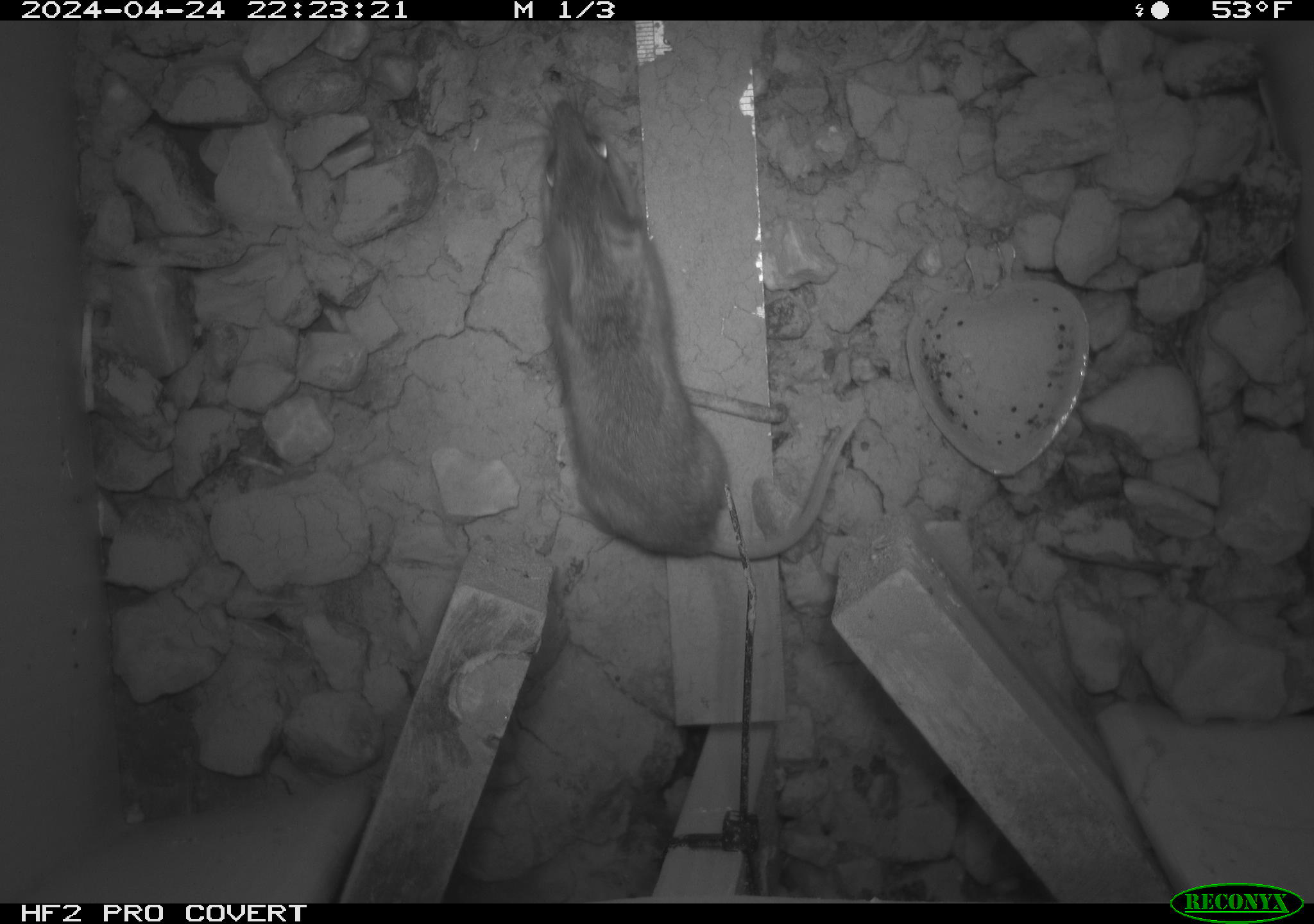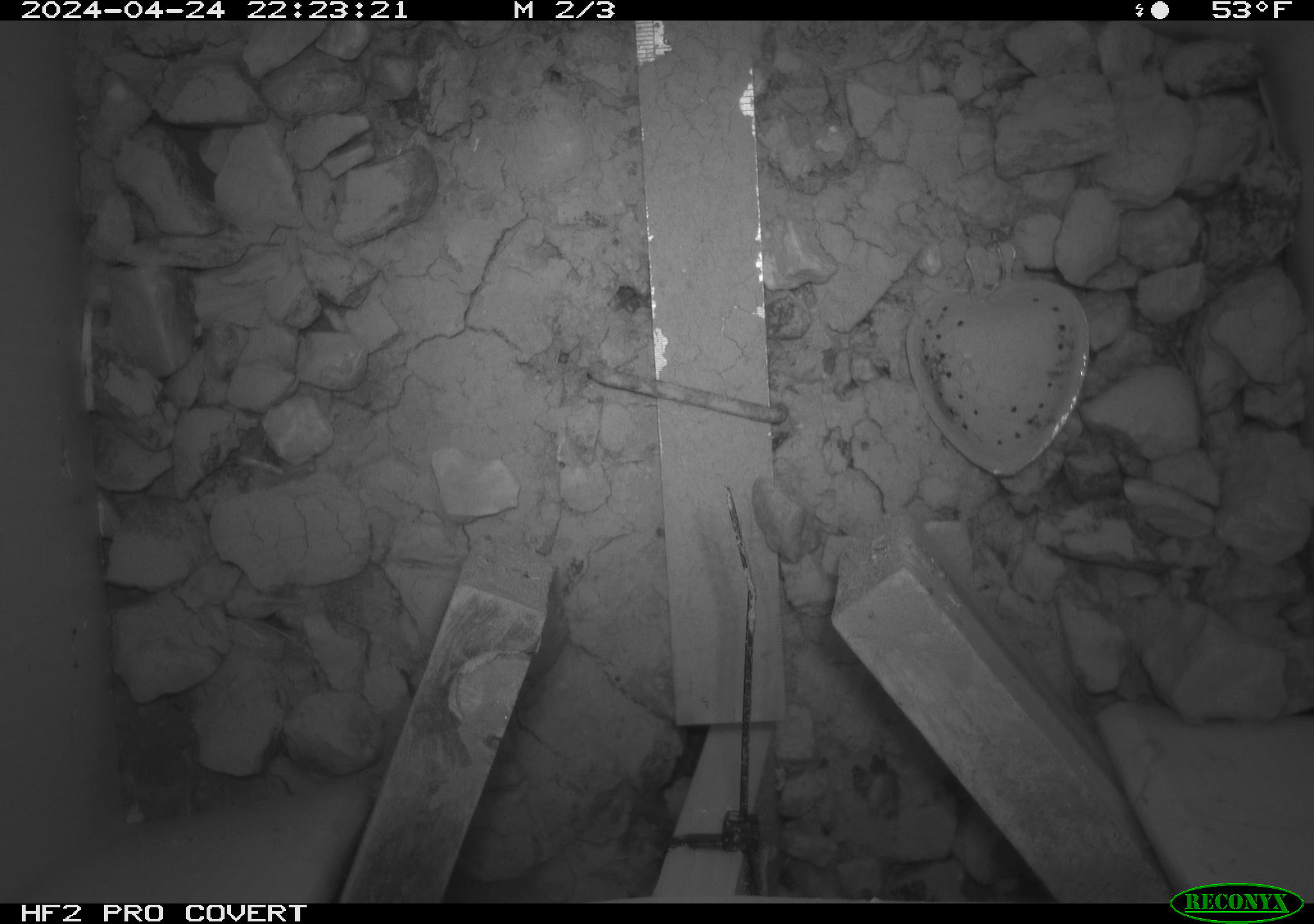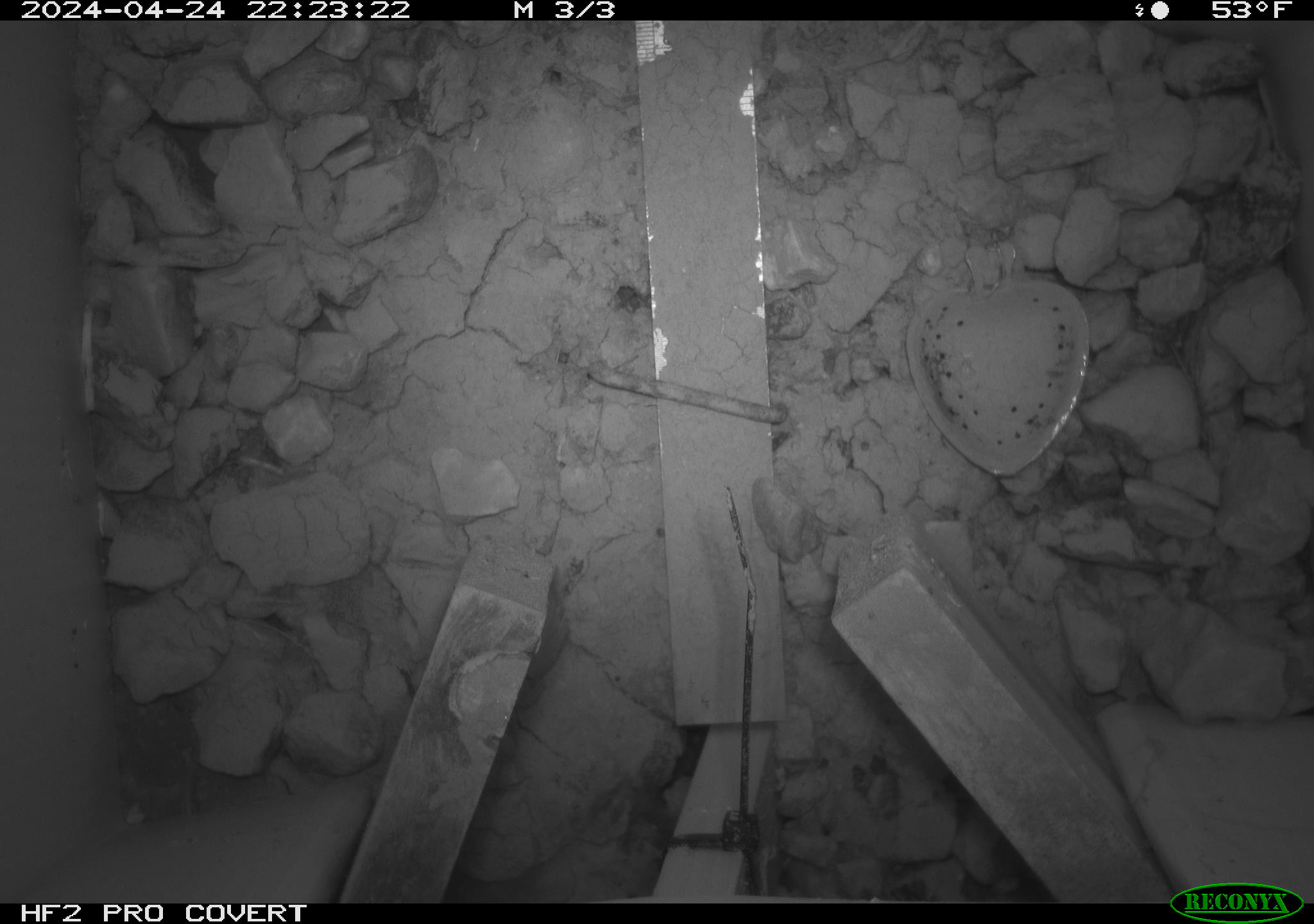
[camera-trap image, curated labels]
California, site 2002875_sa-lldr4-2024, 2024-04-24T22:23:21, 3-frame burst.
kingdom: Animalia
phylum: Chordata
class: Mammalia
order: Rodentia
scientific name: Rodentia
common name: mouse species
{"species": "mouse species (Rodentia)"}